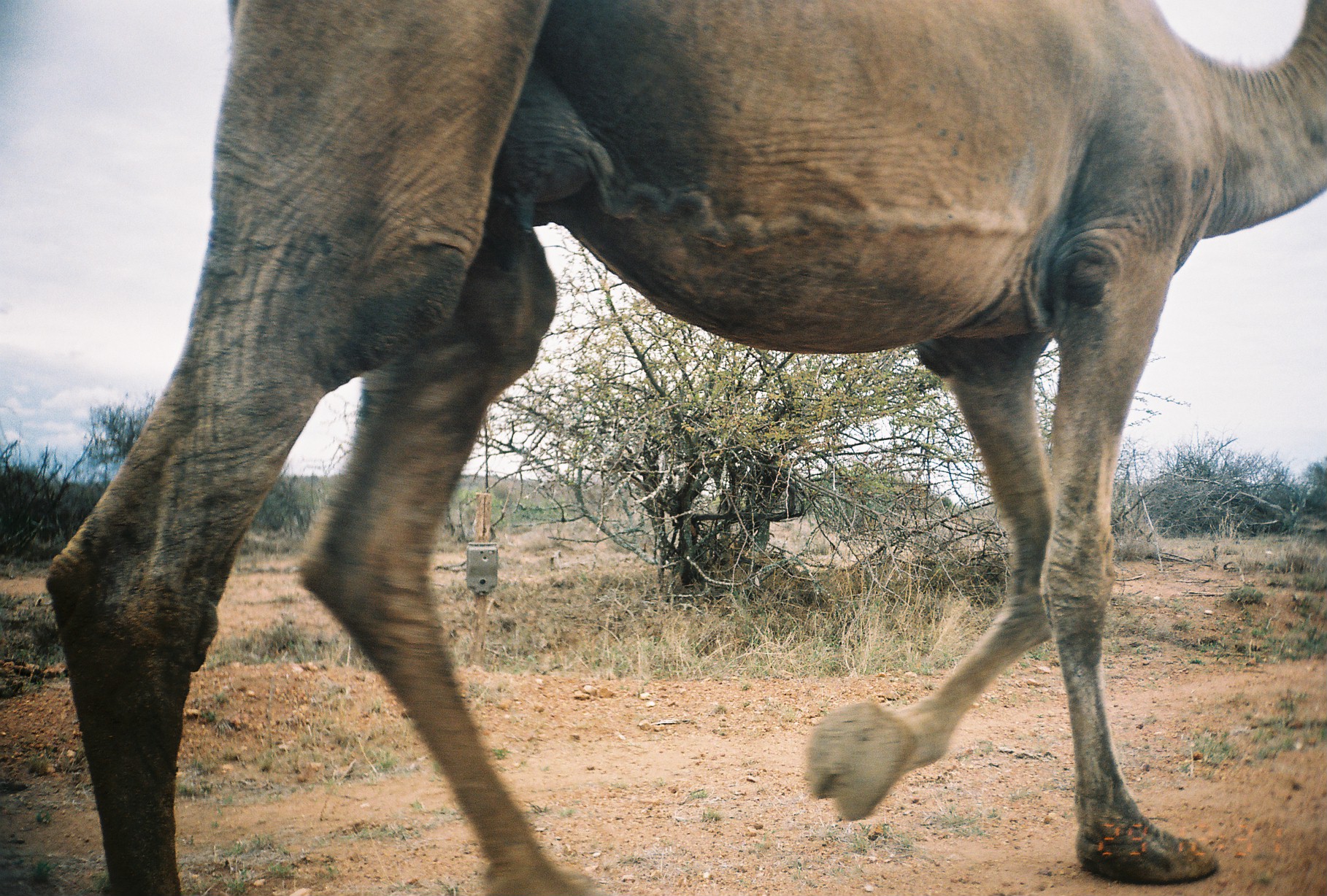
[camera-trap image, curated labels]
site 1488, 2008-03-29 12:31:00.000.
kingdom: Animalia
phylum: Chordata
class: Mammalia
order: Artiodactyla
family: Camelidae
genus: Camelus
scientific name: Camelus dromedarius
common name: dromedary camel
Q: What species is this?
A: Camelus dromedarius (dromedary camel).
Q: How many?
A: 1.